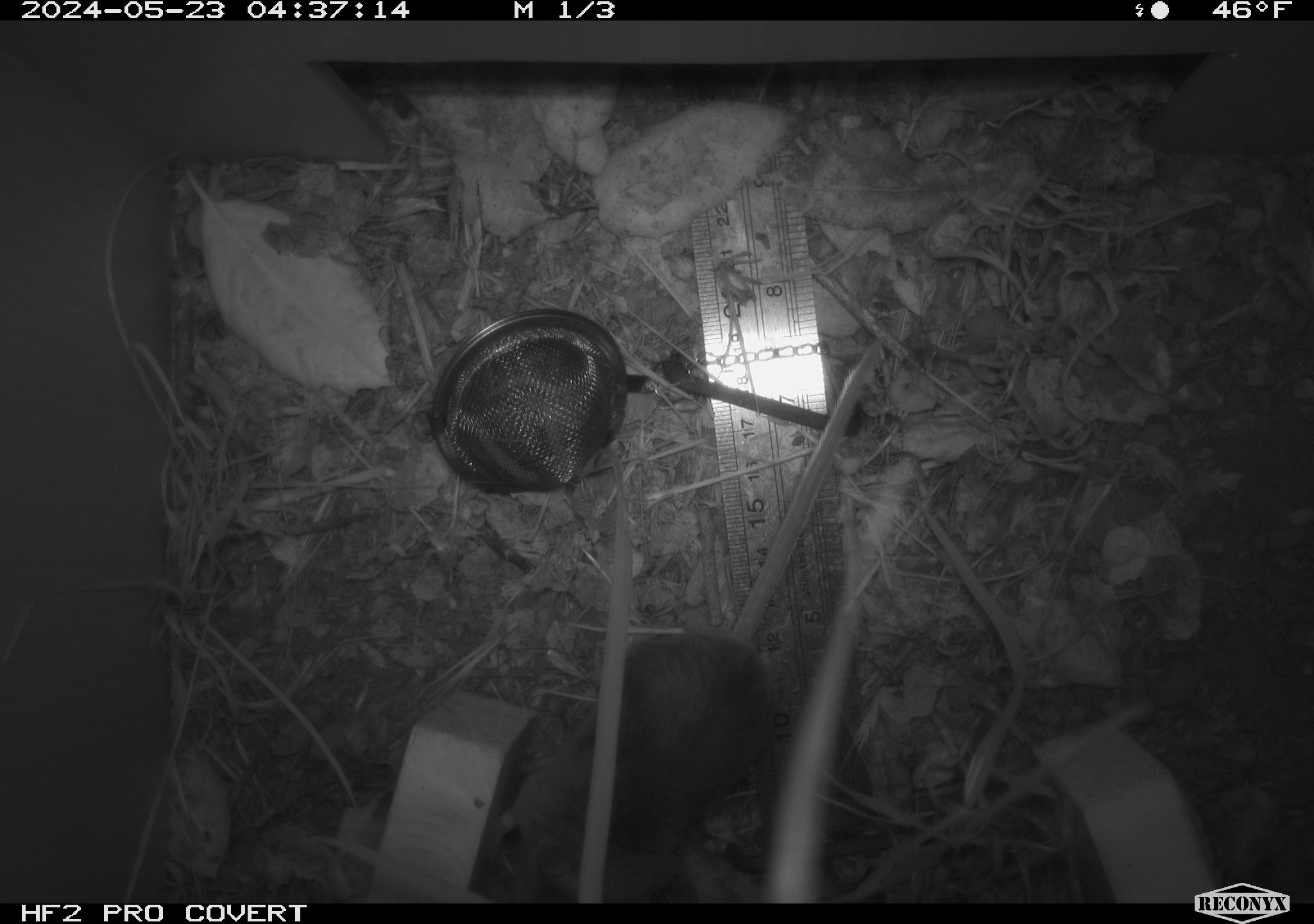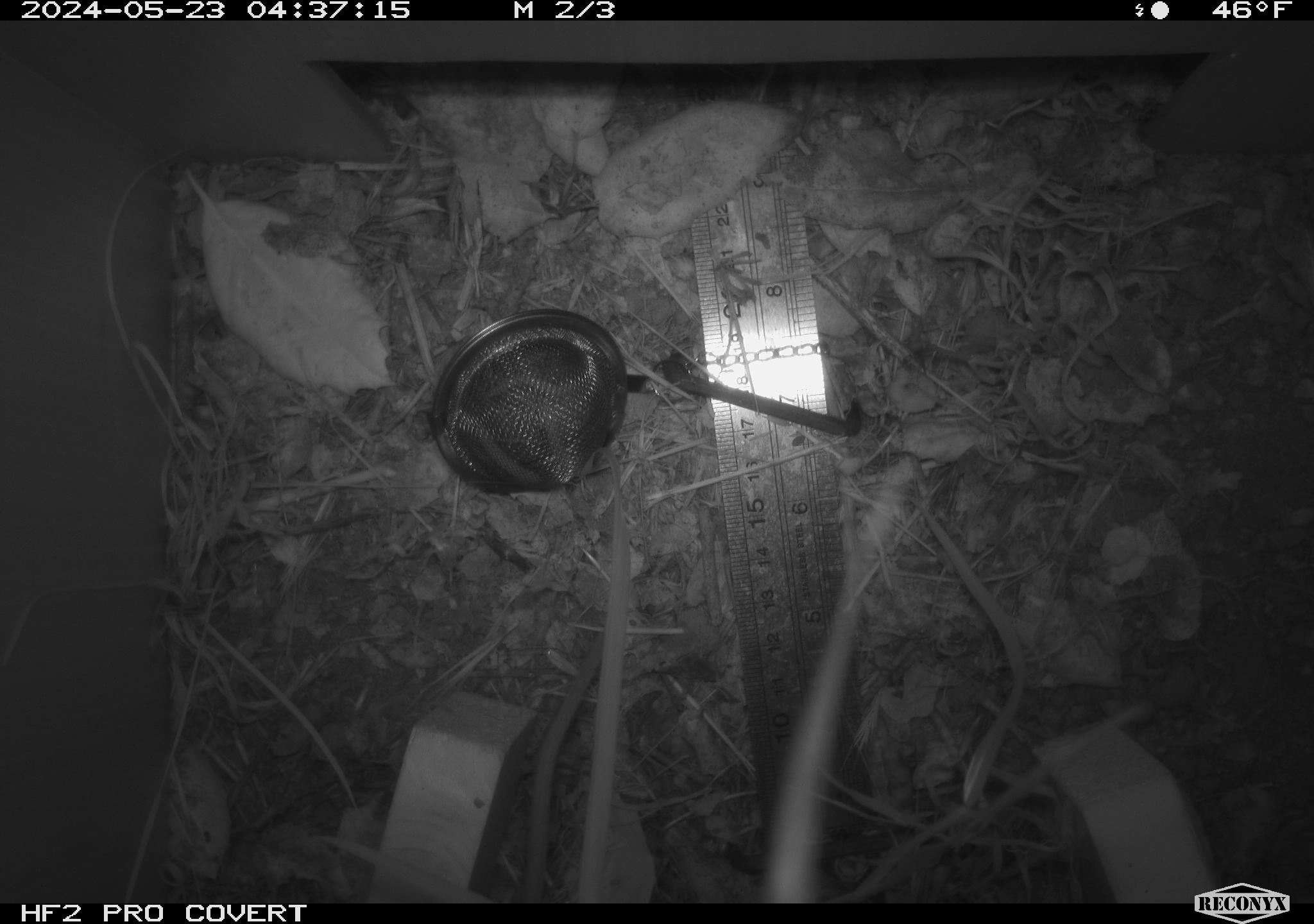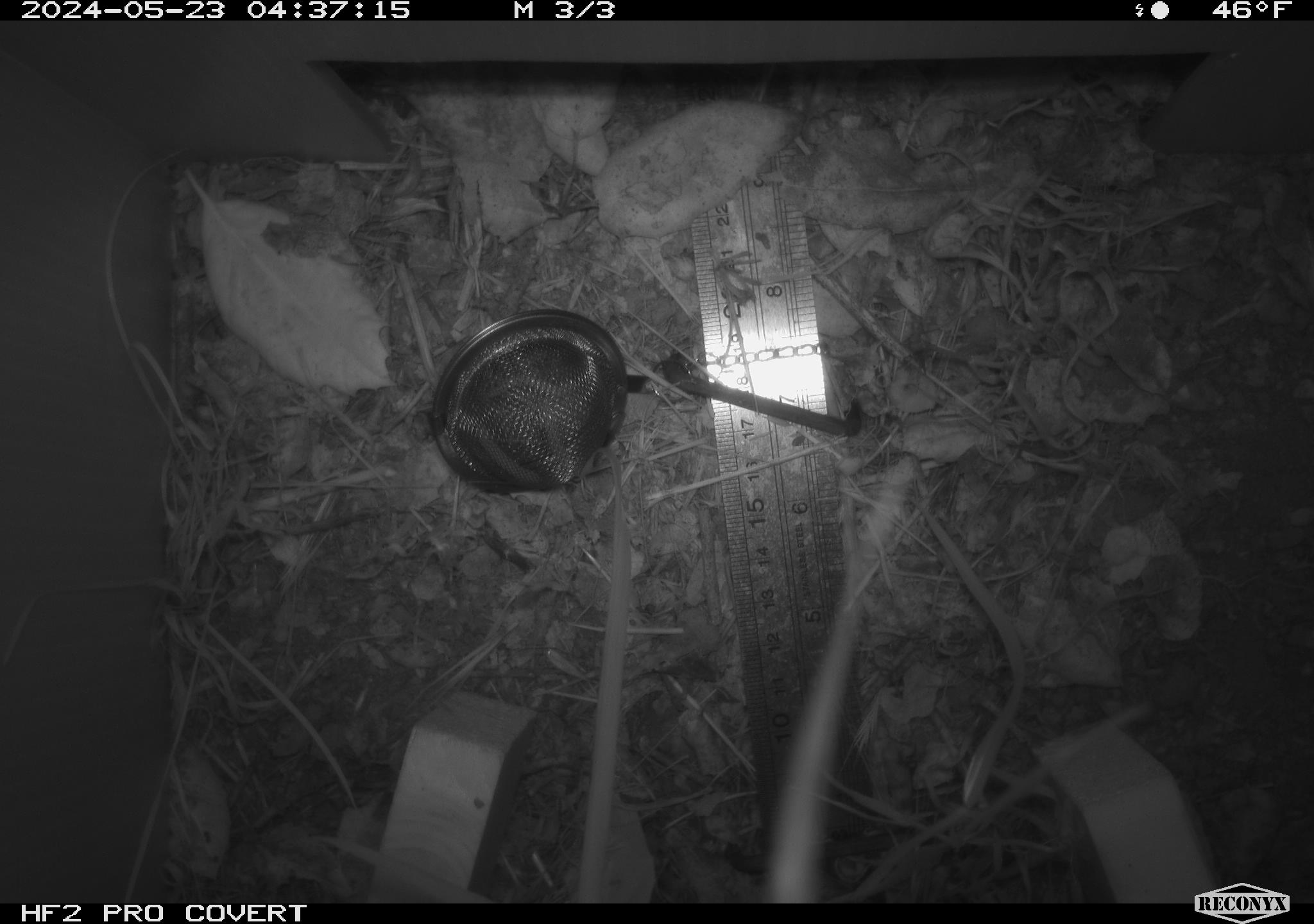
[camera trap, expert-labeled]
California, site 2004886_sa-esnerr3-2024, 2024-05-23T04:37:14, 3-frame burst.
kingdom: Animalia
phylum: Chordata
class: Mammalia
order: Rodentia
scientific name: Rodentia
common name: rodent